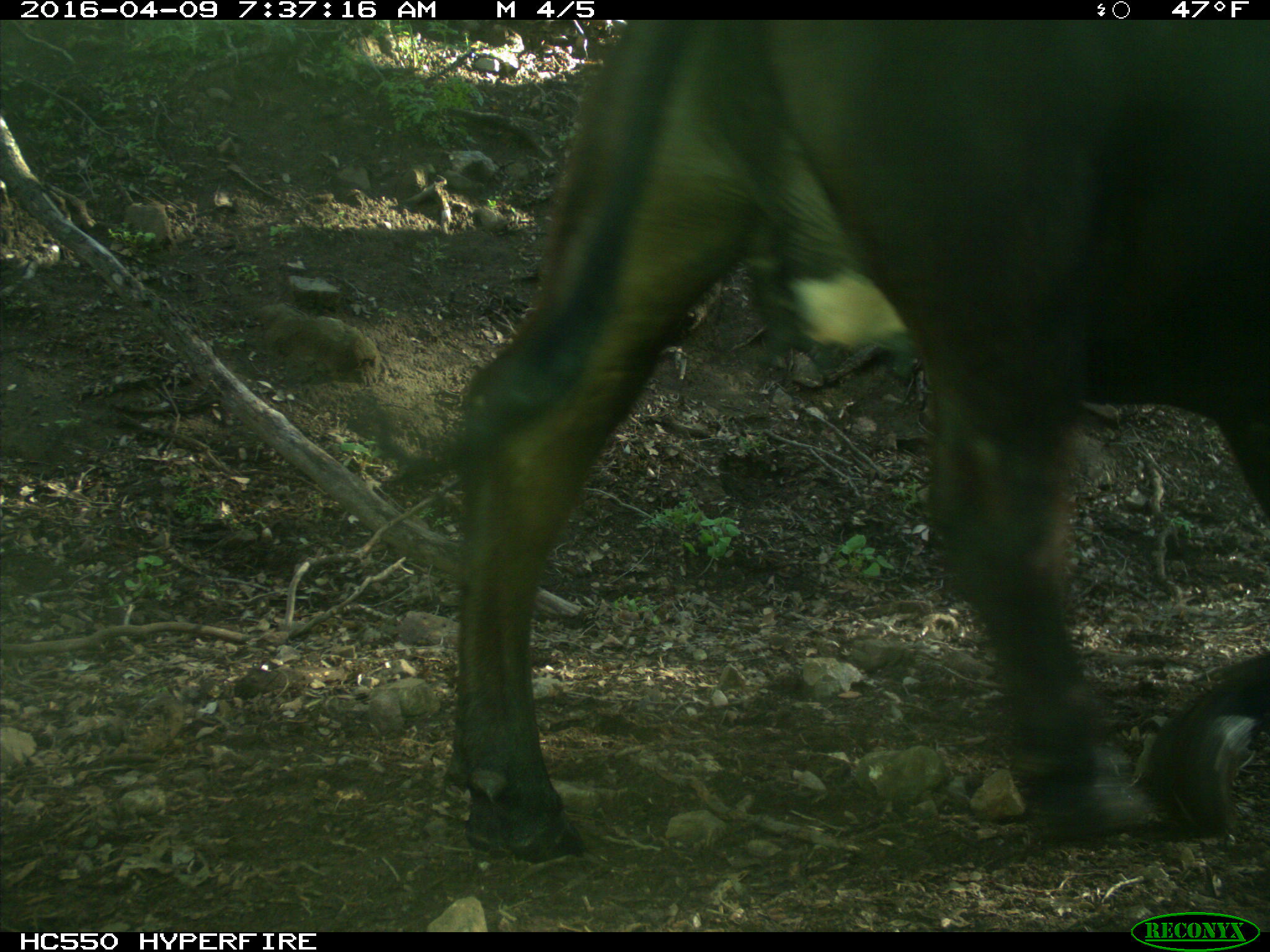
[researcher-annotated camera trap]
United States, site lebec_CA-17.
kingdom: Animalia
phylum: Chordata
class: Mammalia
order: Artiodactyla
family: Bovidae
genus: Bos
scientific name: Bos taurus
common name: domestic cow